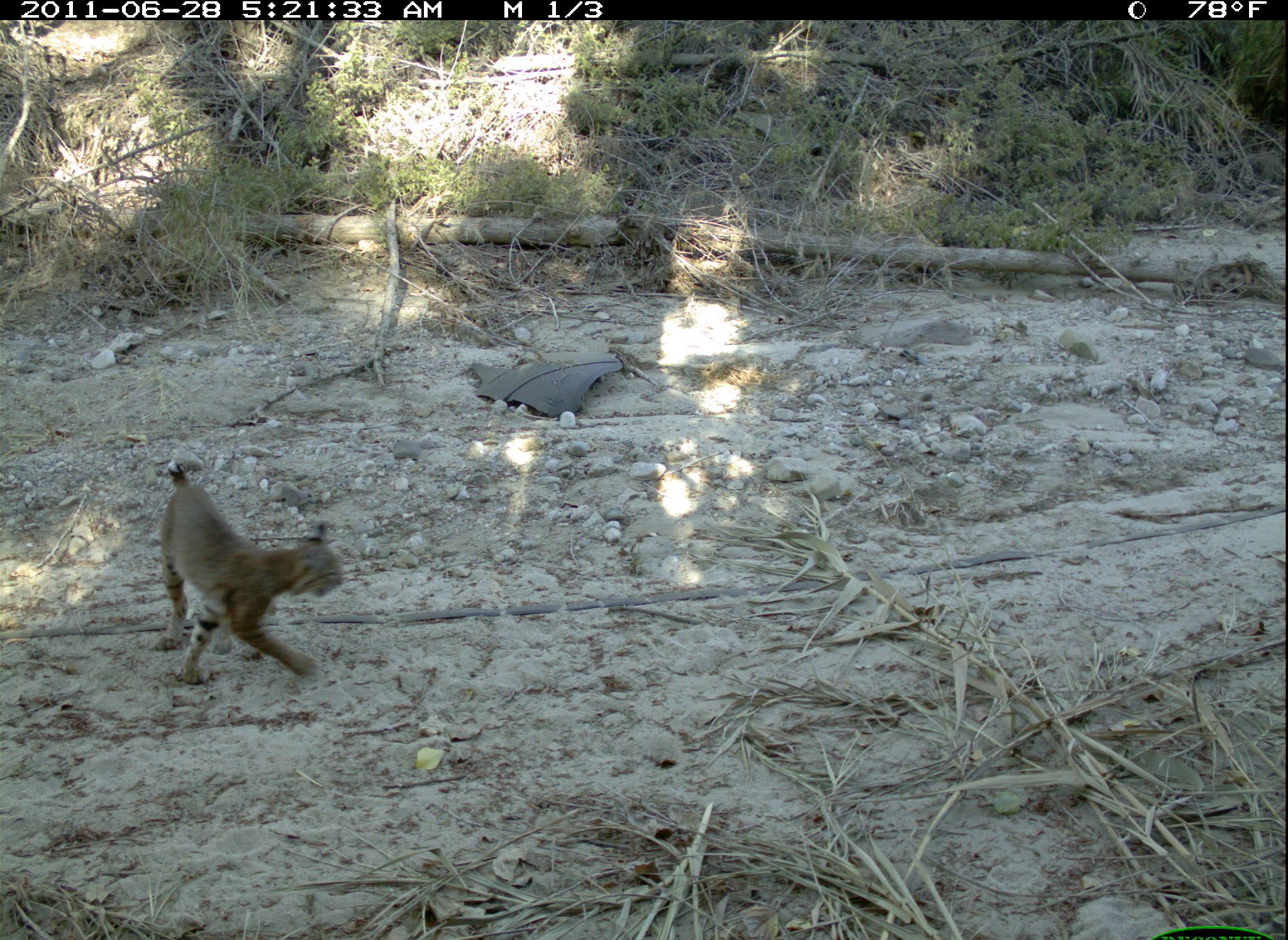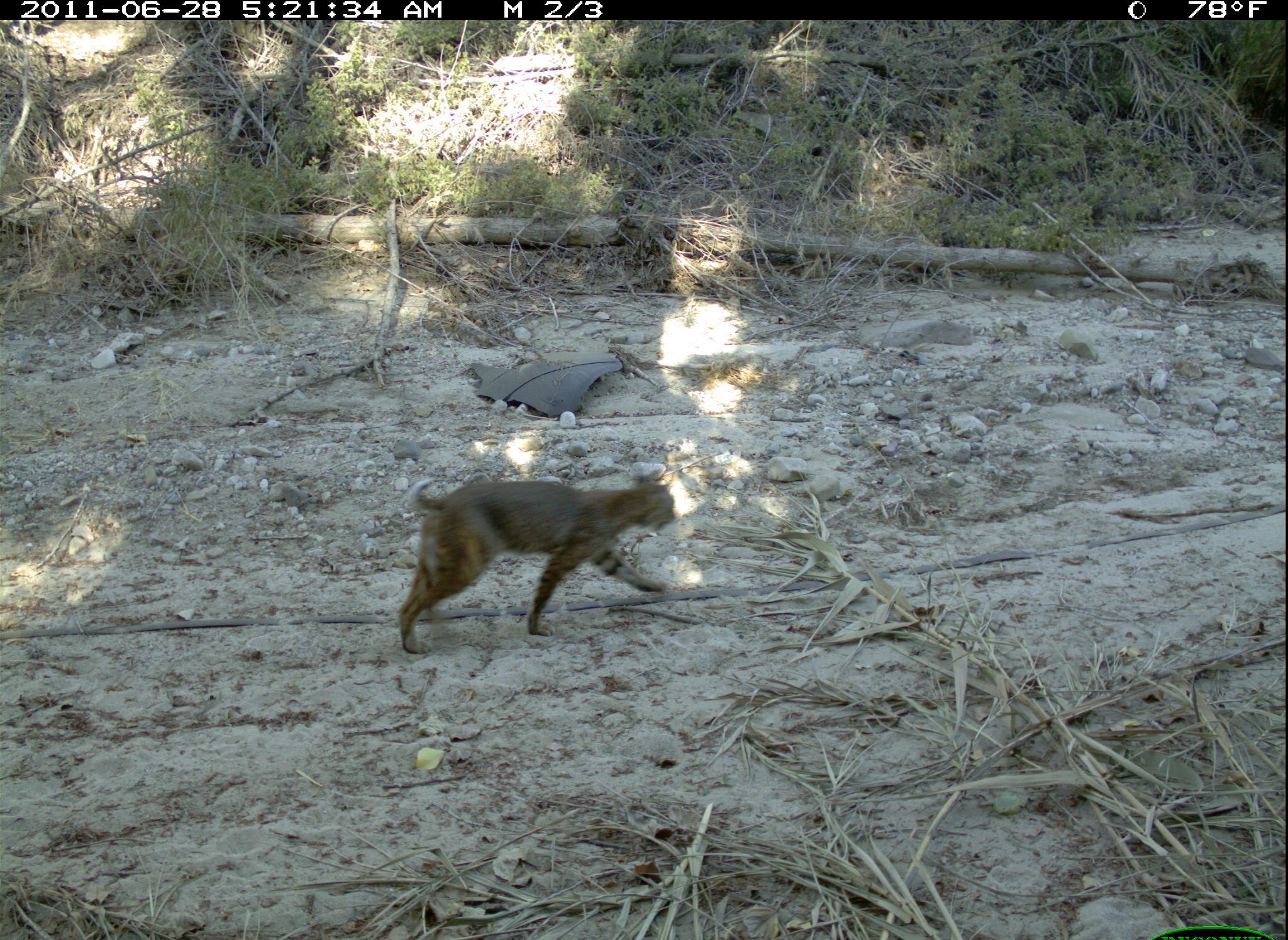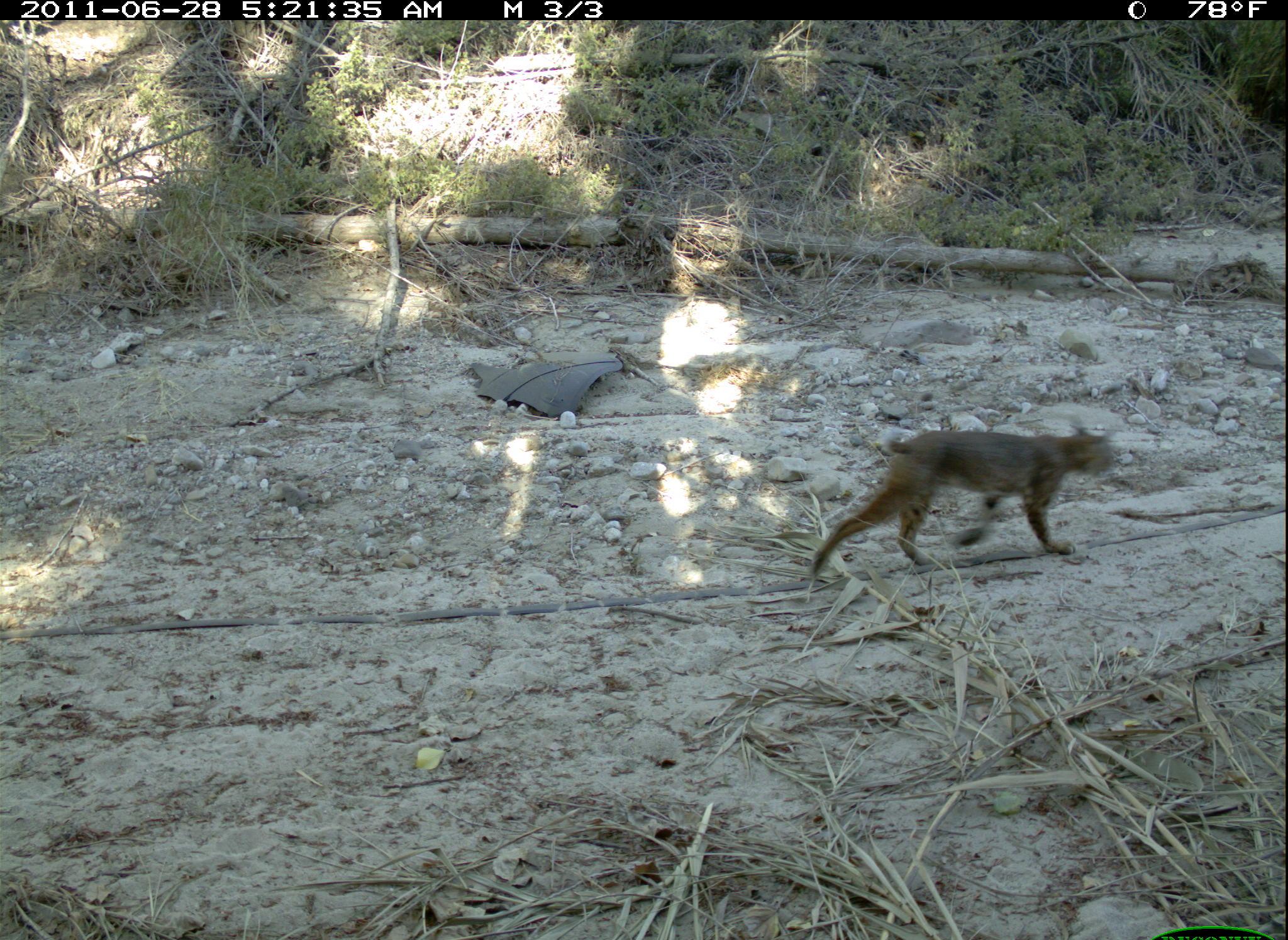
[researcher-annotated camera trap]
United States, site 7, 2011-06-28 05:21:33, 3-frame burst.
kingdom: Animalia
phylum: Chordata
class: Mammalia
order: Carnivora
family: Felidae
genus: Lynx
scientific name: Lynx rufus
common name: bobcat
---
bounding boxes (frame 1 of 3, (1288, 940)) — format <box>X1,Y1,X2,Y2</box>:
bobcat: <box>130,446,356,693</box>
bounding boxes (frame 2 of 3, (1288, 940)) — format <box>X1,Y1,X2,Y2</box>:
bobcat: <box>390,459,696,667</box>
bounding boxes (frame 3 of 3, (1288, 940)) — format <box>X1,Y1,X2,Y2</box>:
bobcat: <box>778,391,1137,591</box>